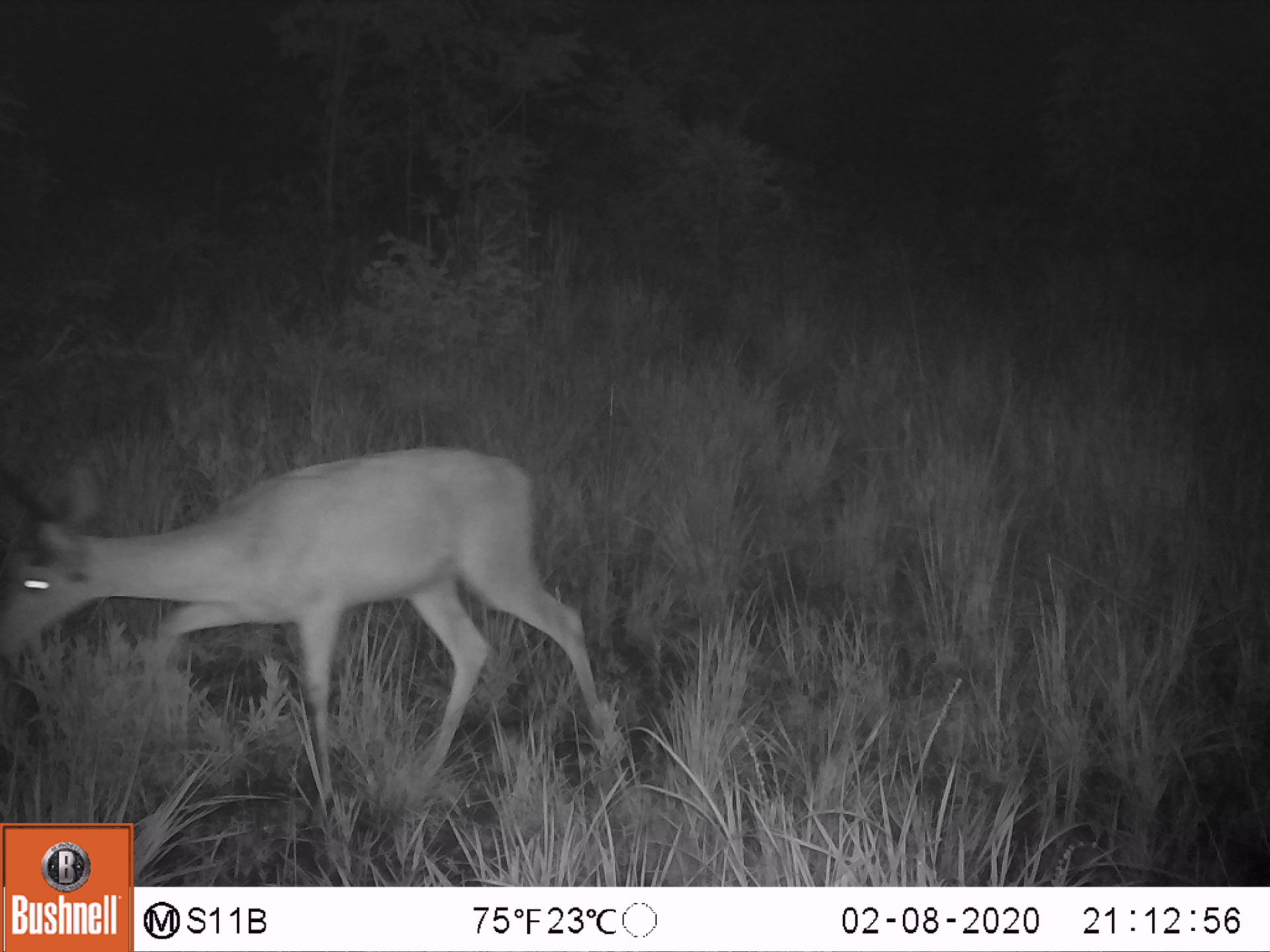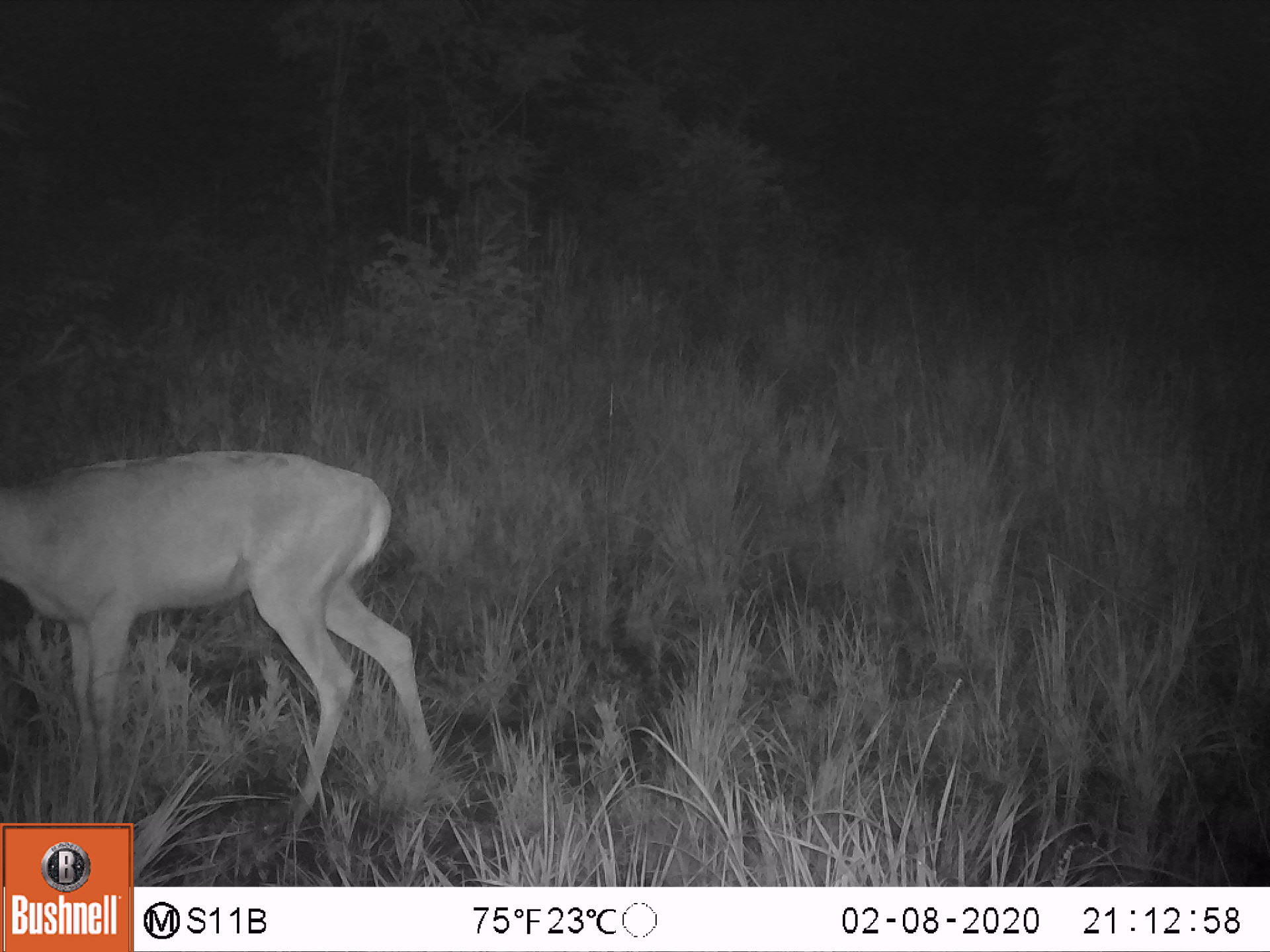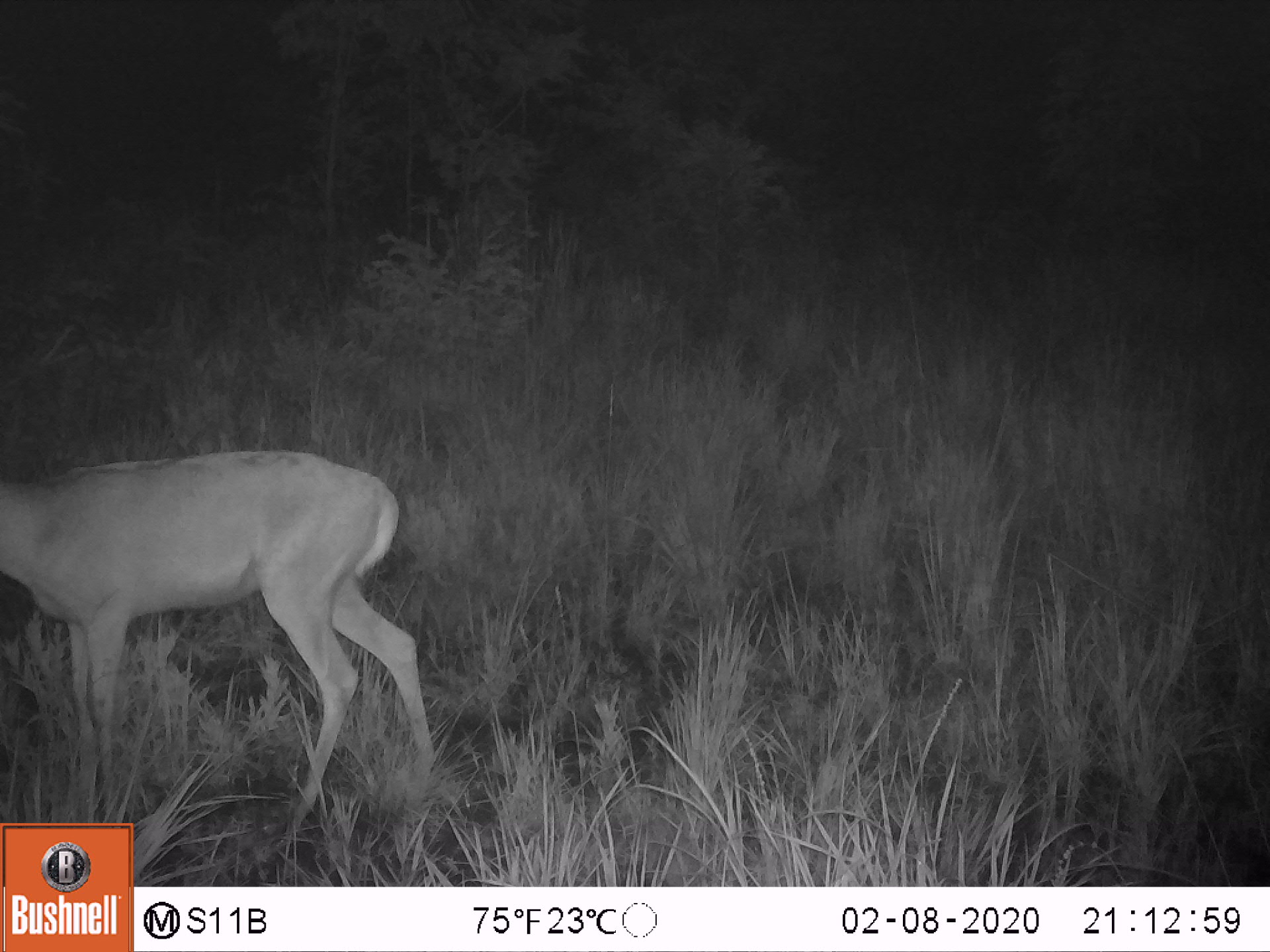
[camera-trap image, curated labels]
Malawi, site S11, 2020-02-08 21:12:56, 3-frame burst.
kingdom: Animalia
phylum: Chordata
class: Mammalia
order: Artiodactyla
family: Bovidae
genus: Redunca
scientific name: Redunca arundinum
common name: southern reedbuck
Southern reedbuck (Redunca arundinum), count 1.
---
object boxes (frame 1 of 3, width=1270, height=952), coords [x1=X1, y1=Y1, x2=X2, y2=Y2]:
southern reedbuck: [x1=3, y1=441, x2=616, y2=819]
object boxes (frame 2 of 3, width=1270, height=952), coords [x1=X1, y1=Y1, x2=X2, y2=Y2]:
southern reedbuck: [x1=0, y1=444, x2=437, y2=818]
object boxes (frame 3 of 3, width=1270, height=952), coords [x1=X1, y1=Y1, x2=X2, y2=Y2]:
southern reedbuck: [x1=3, y1=444, x2=434, y2=819]